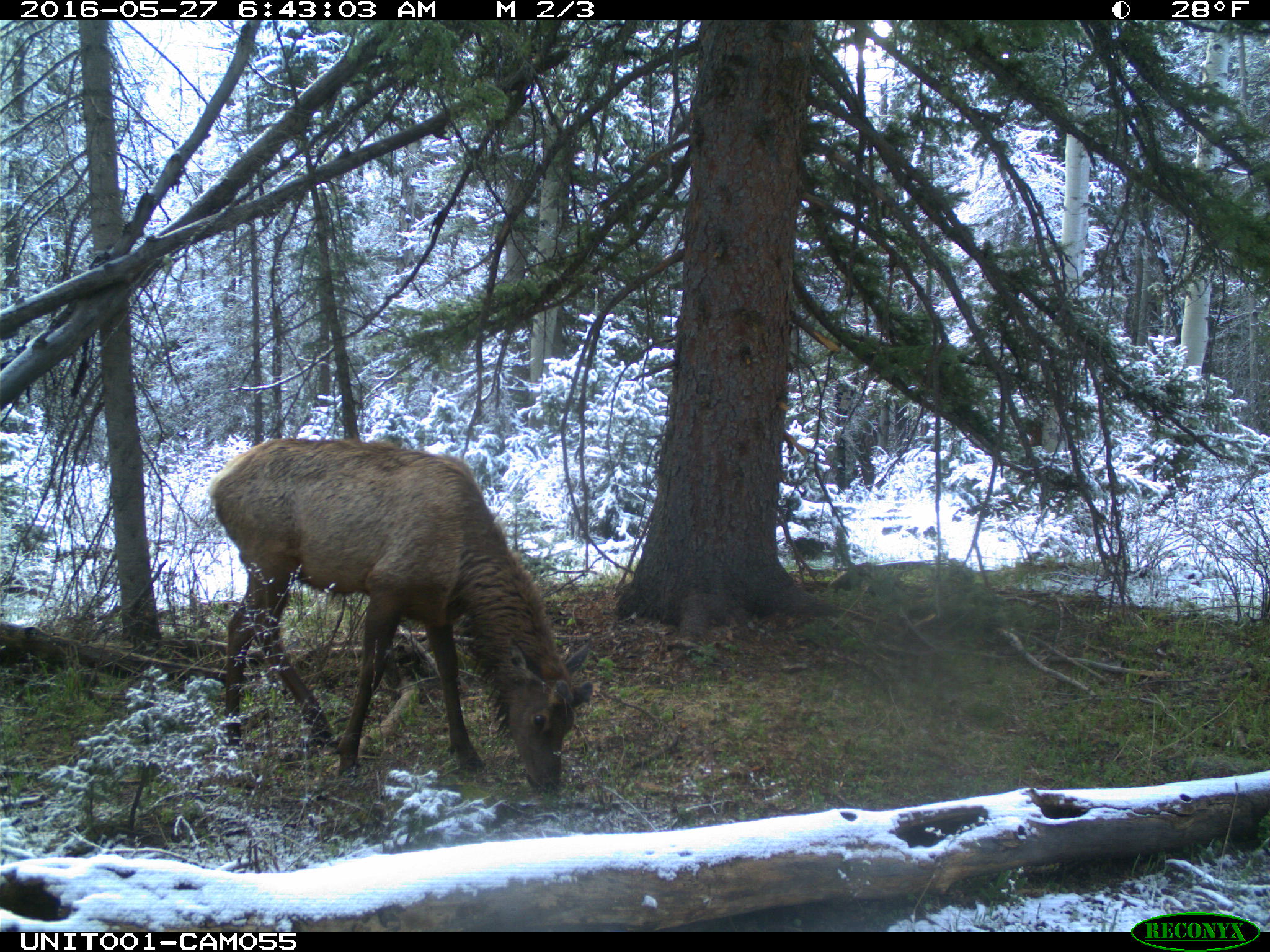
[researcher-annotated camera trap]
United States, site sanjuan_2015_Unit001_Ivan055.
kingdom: Animalia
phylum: Chordata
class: Mammalia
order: Artiodactyla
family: Cervidae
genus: Cervus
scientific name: Cervus elaphus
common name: red deer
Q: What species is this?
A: Cervus elaphus (red deer).